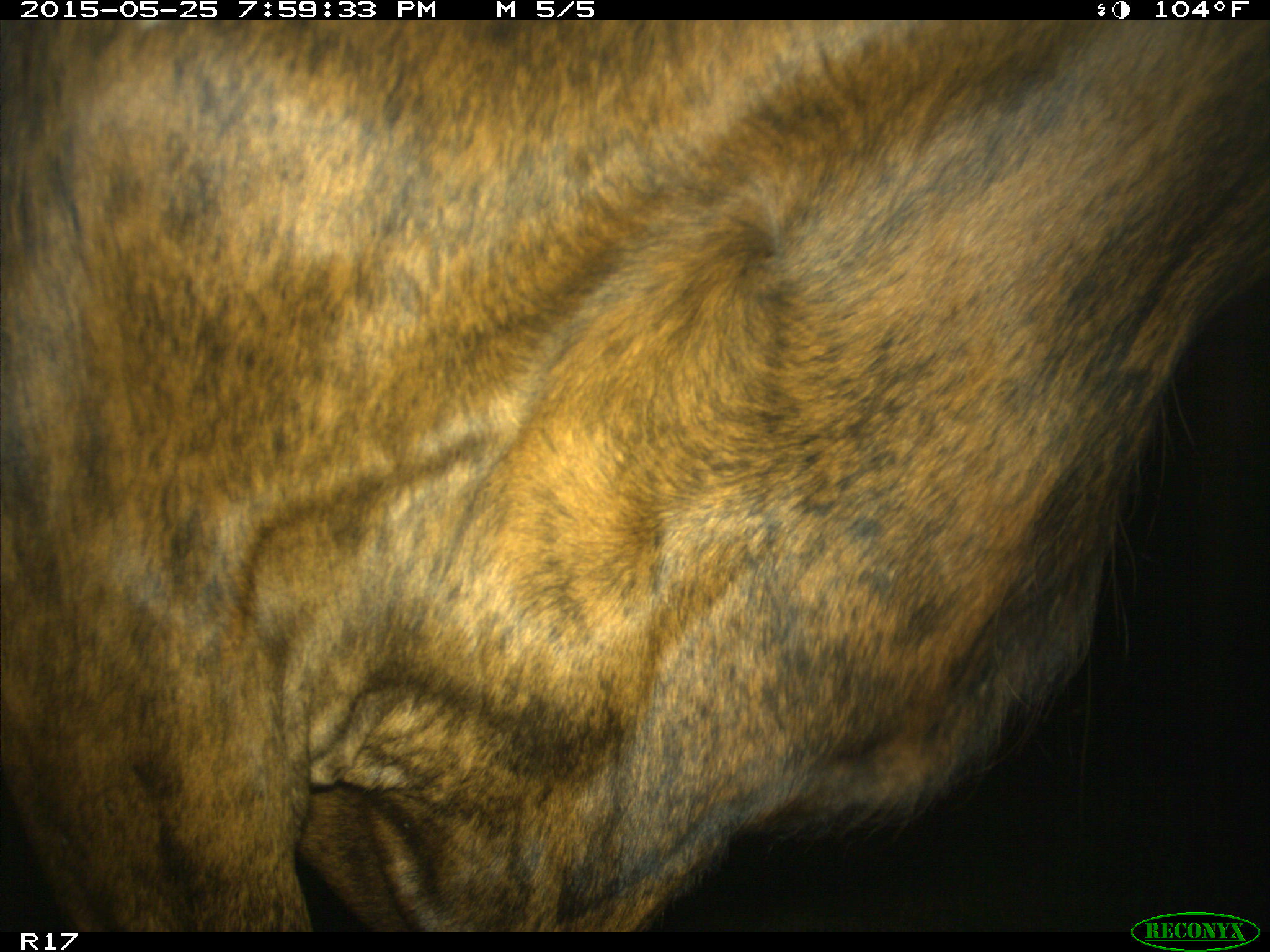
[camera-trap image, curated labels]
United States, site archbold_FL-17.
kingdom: Animalia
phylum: Chordata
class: Mammalia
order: Artiodactyla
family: Bovidae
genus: Bos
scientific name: Bos taurus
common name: domestic cow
Bos taurus (domestic cow).